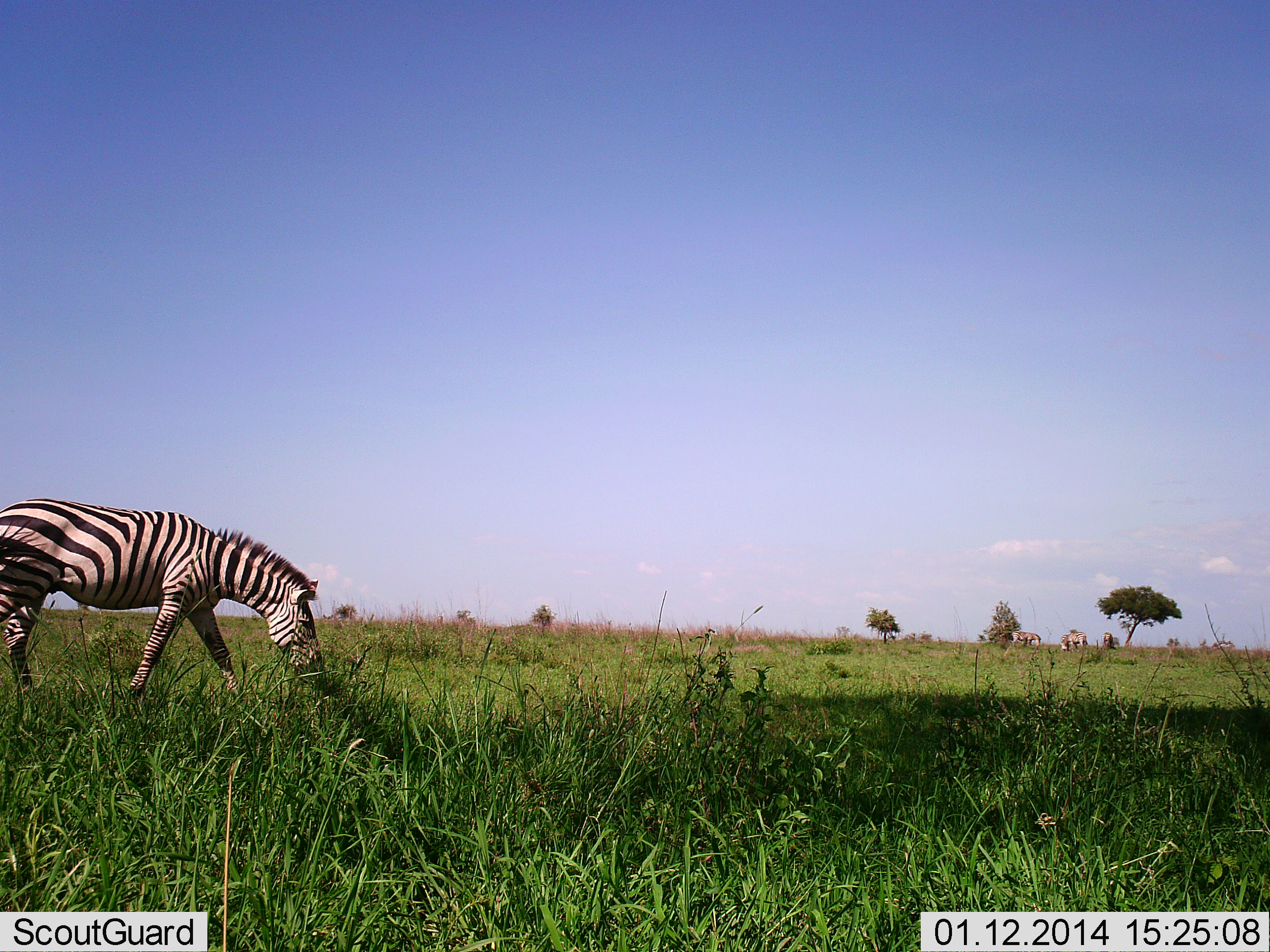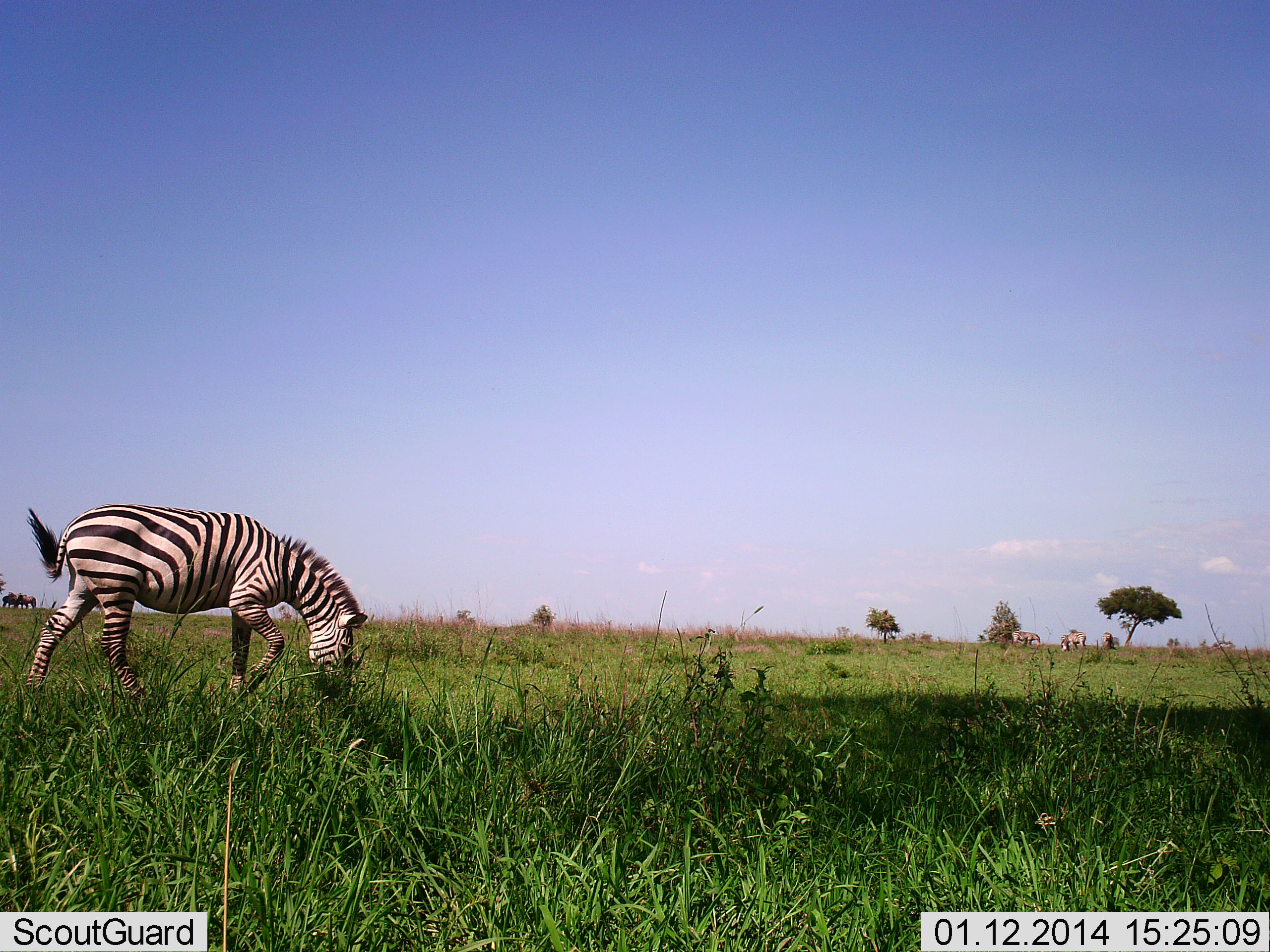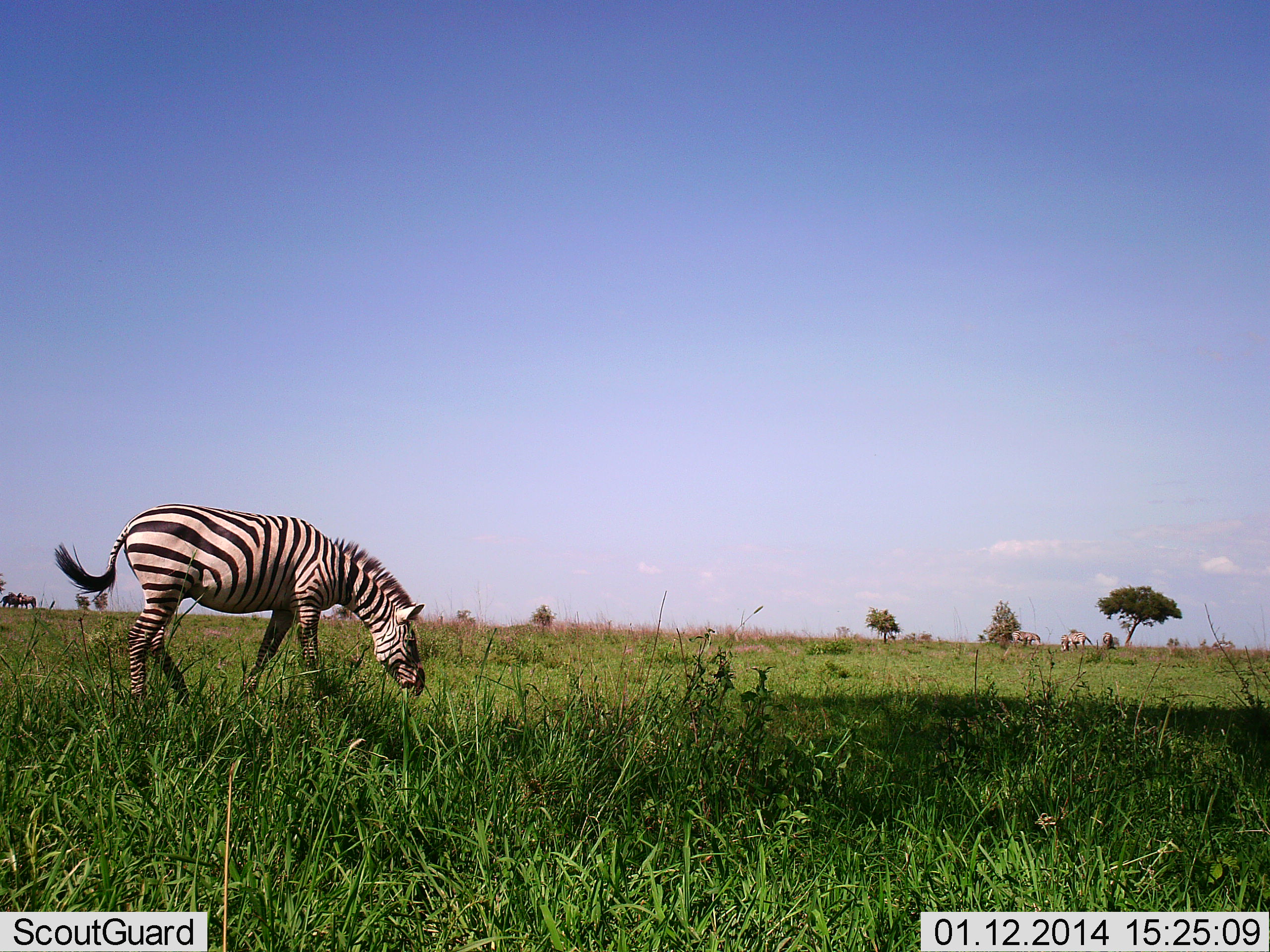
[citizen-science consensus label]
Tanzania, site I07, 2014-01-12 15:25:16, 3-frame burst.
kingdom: Animalia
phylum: Chordata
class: Mammalia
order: Perissodactyla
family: Equidae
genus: Equus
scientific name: Equus quagga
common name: plains zebra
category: zebra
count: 1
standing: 7%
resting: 0%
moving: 43%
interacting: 7%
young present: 0%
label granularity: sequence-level